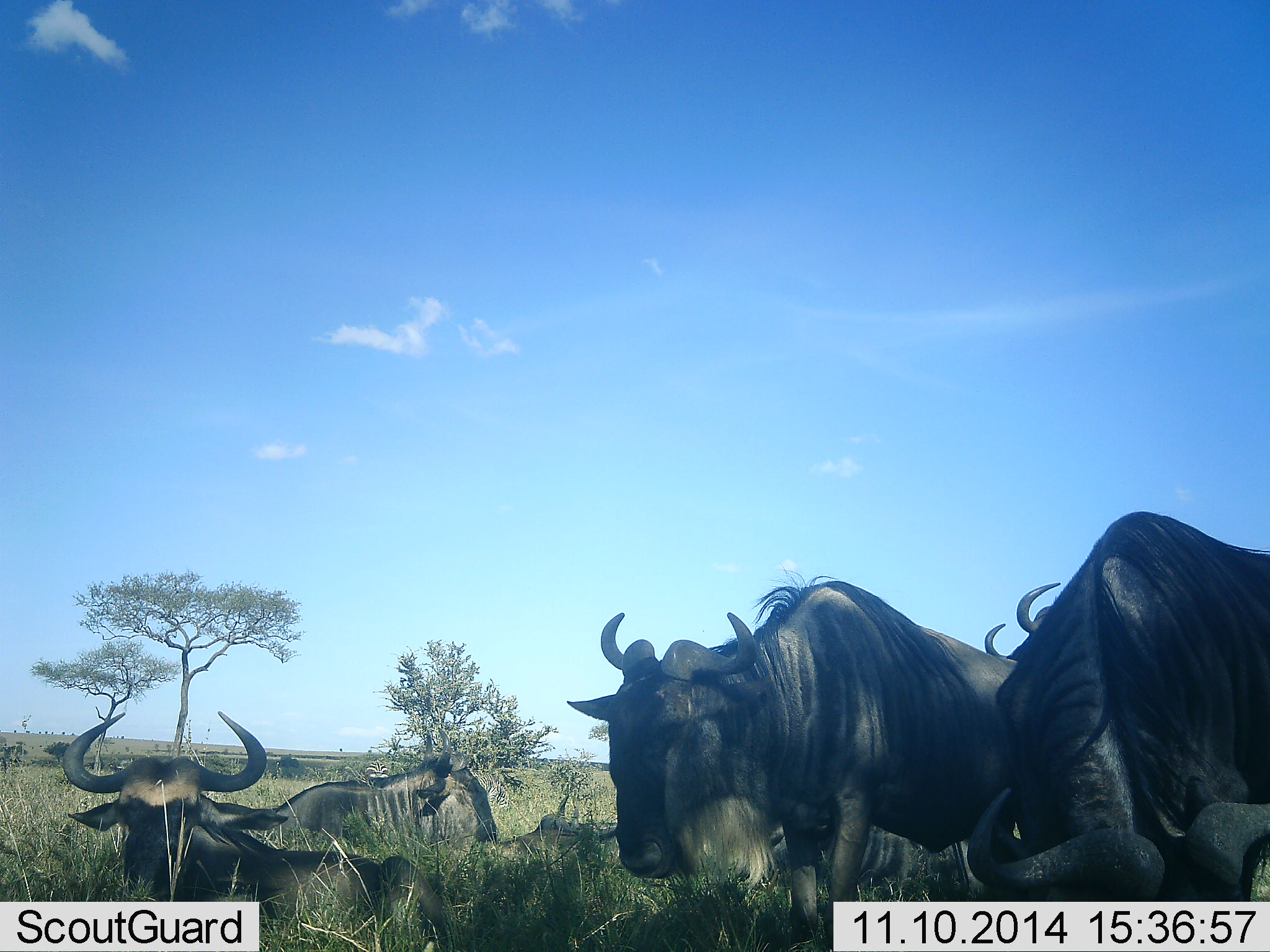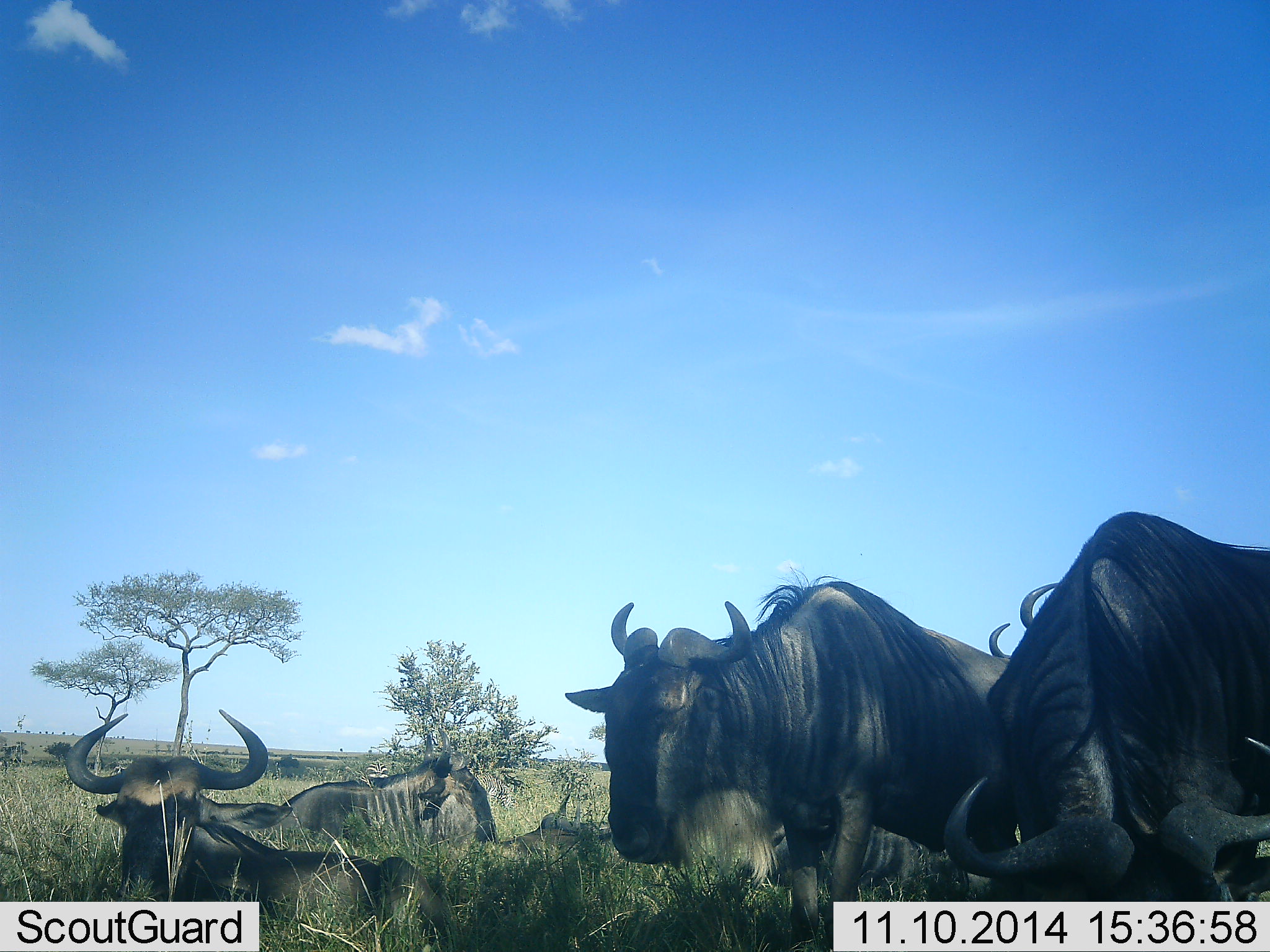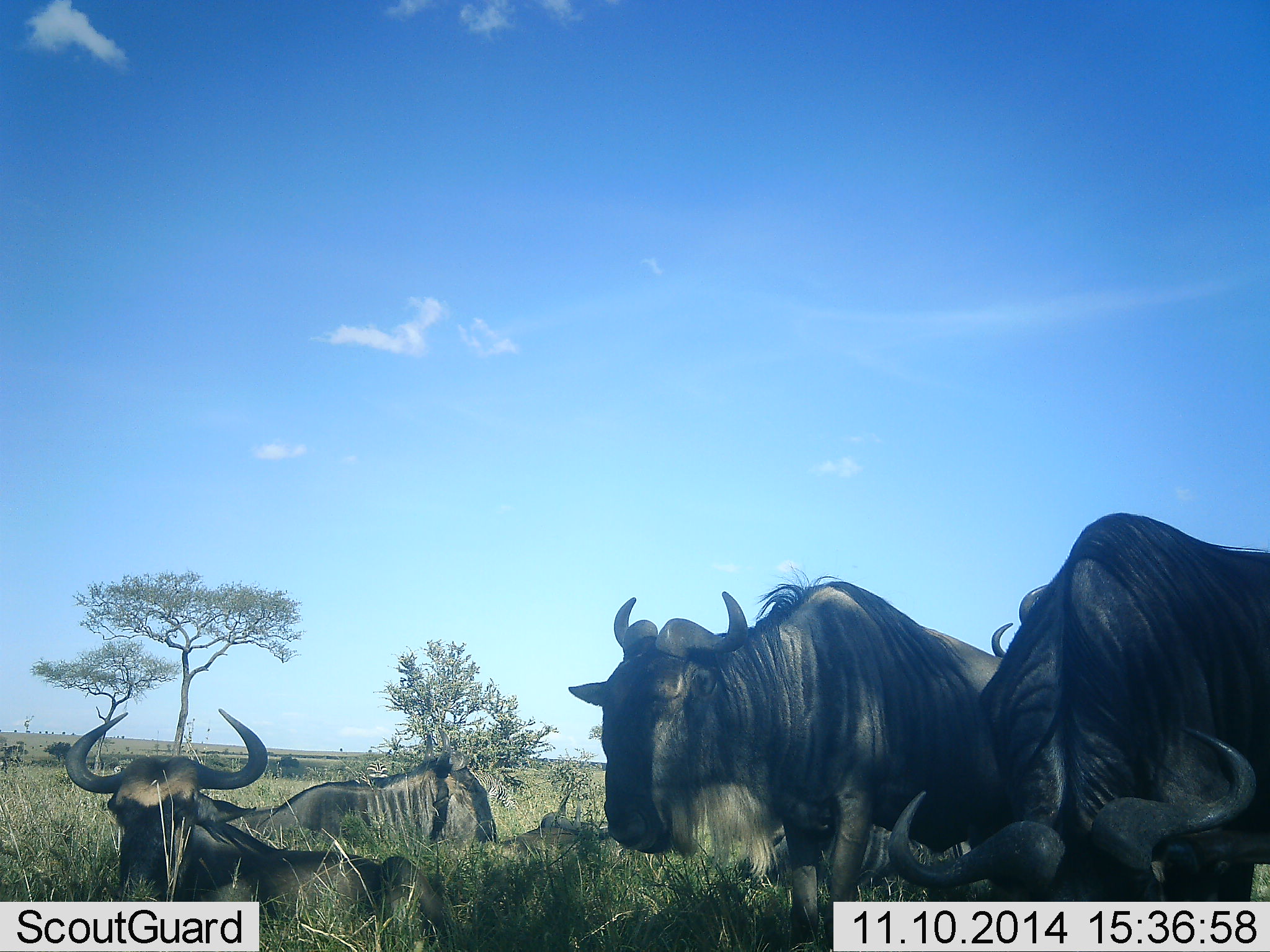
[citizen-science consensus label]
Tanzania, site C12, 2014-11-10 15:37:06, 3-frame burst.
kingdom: Animalia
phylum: Chordata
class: Mammalia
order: Artiodactyla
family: Bovidae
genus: Connochaetes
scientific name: Connochaetes taurinus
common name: blue wildebeest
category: wildebeest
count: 5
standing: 83%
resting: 92%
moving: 0%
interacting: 0%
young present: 0%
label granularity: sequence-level